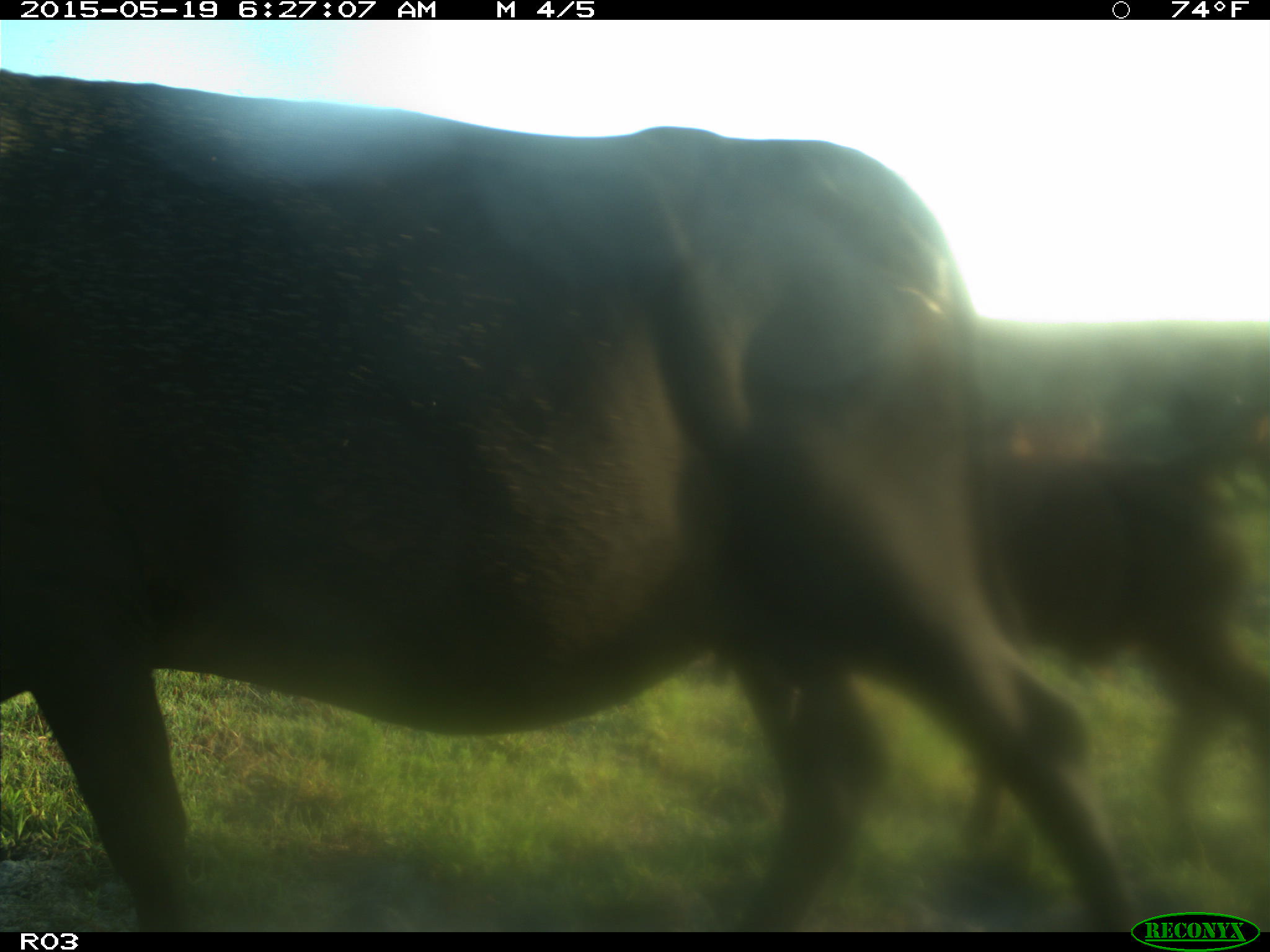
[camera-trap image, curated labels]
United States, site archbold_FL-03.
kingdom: Animalia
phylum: Chordata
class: Mammalia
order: Artiodactyla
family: Bovidae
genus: Bos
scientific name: Bos taurus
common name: domestic cow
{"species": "Bos taurus (domestic cow)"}